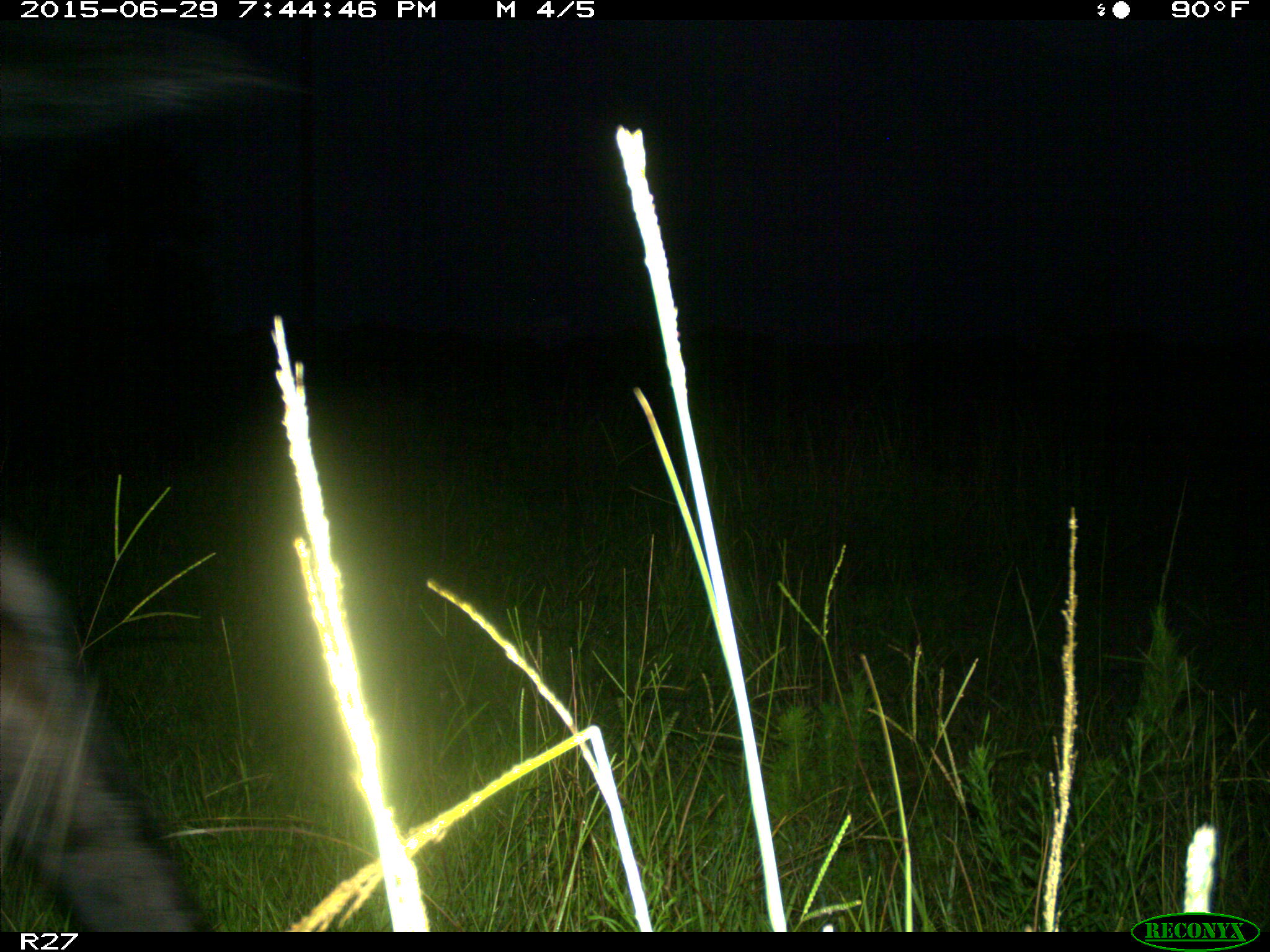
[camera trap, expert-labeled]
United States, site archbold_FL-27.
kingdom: Animalia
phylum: Chordata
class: Mammalia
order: Artiodactyla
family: Bovidae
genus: Bos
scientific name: Bos taurus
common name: domestic cow